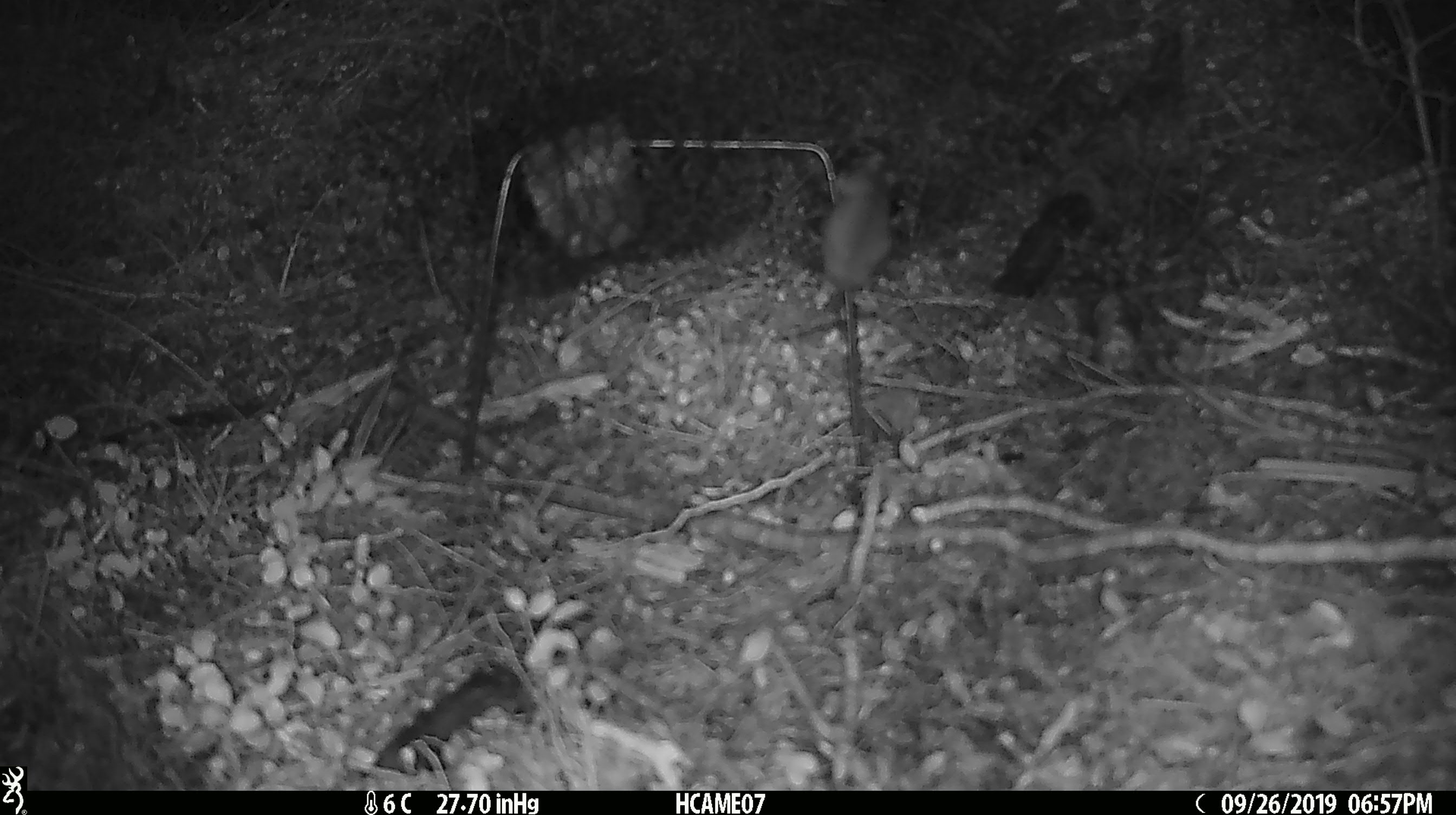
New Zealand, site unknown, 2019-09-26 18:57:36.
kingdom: Animalia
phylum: Chordata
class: Mammalia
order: Rodentia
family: Muridae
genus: Mus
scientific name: Mus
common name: mouse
Mouse (Mus).